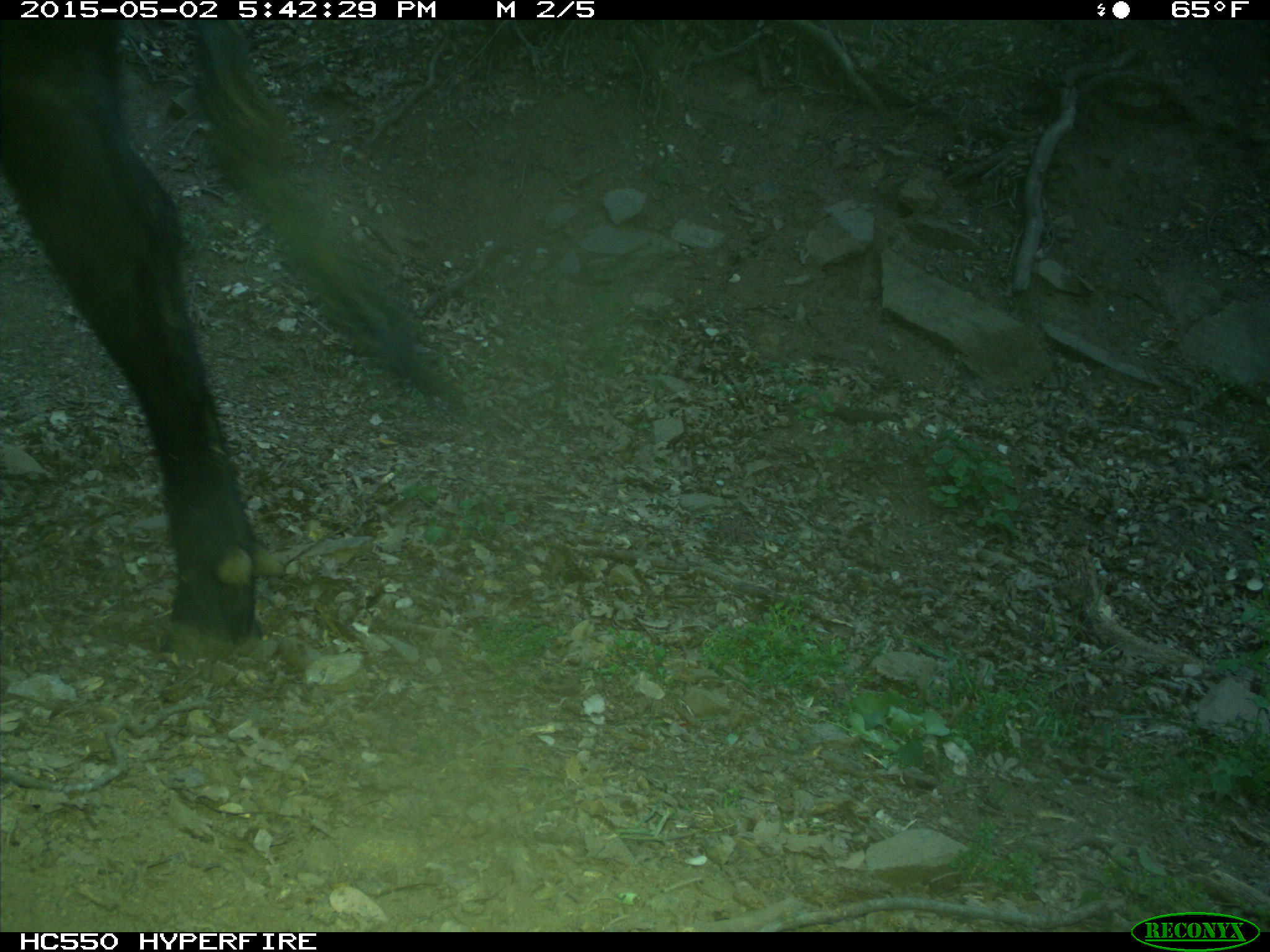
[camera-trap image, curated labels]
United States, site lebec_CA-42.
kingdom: Animalia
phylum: Chordata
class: Mammalia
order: Artiodactyla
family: Bovidae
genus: Bos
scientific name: Bos taurus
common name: domestic cow